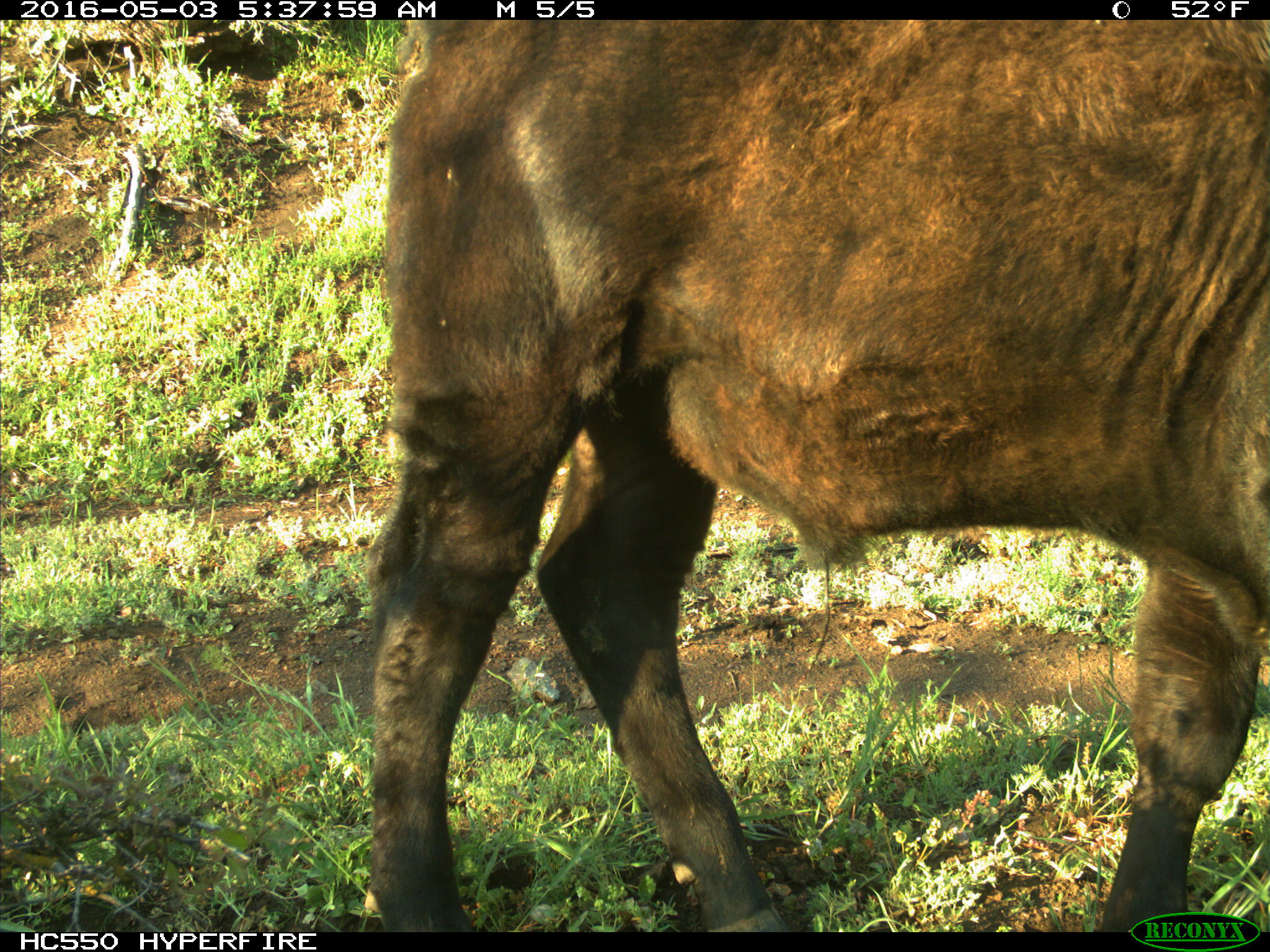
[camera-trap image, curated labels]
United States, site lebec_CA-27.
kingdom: Animalia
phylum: Chordata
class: Mammalia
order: Artiodactyla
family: Bovidae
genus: Bos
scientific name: Bos taurus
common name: domestic cow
Bos taurus (domestic cow).